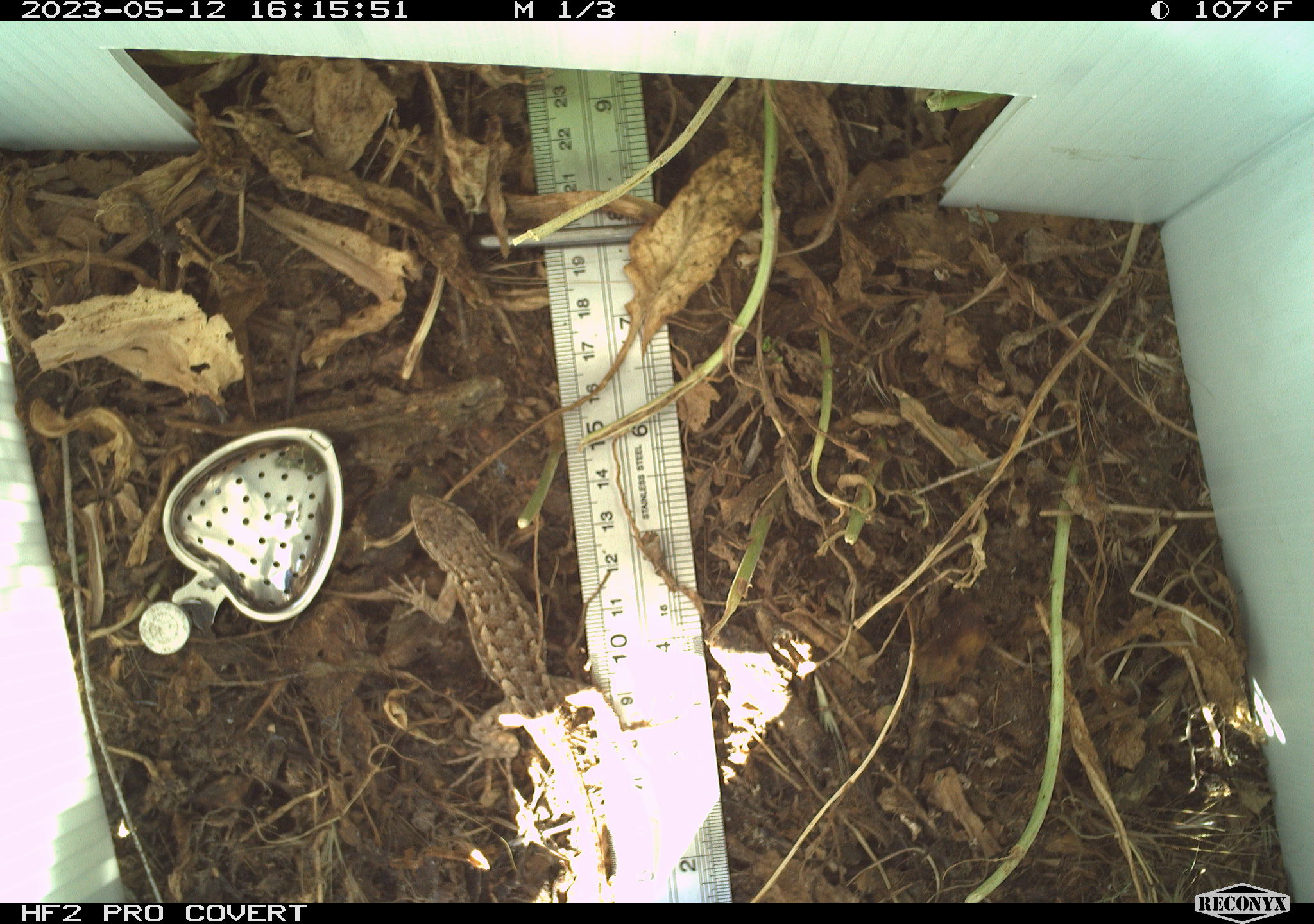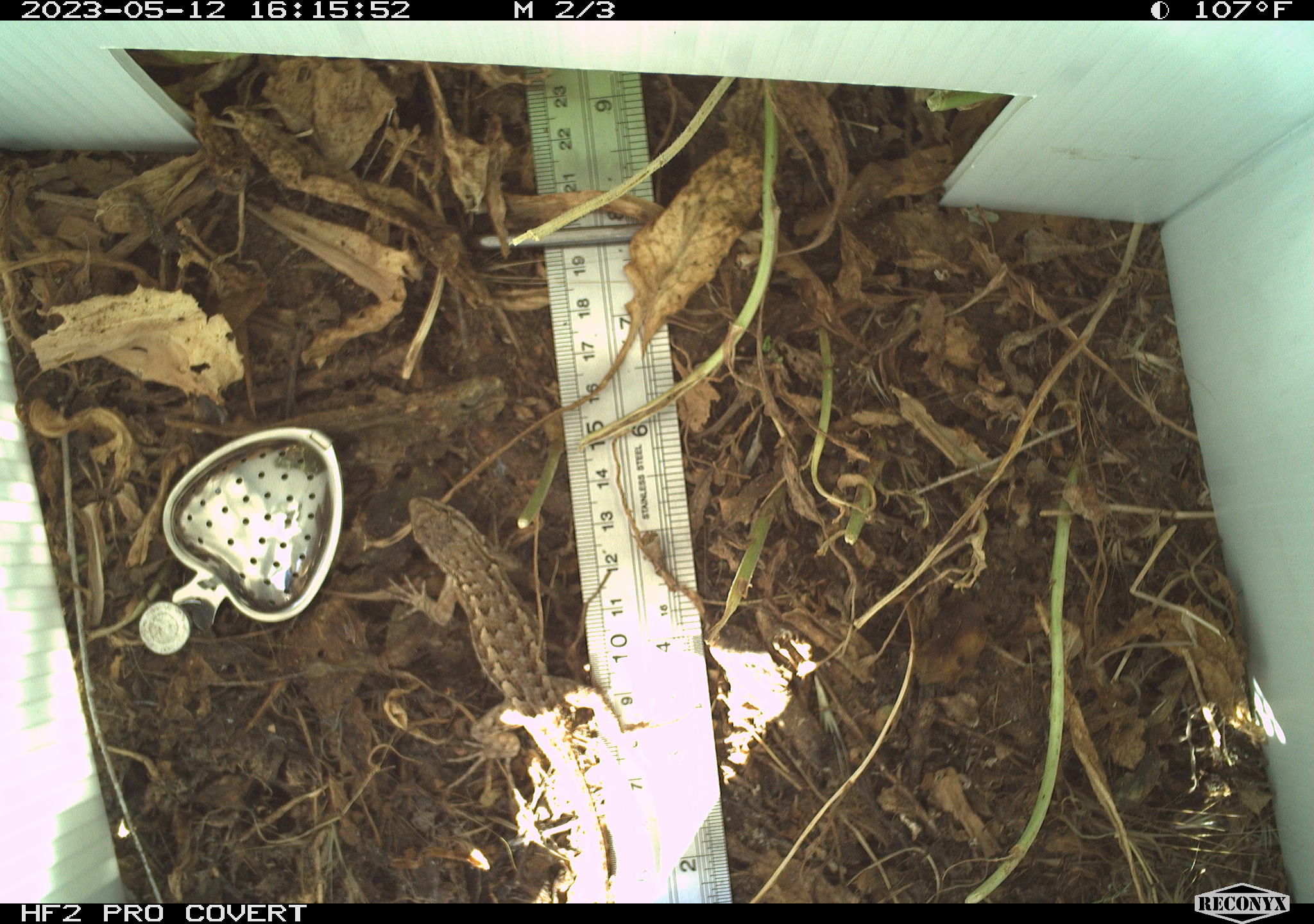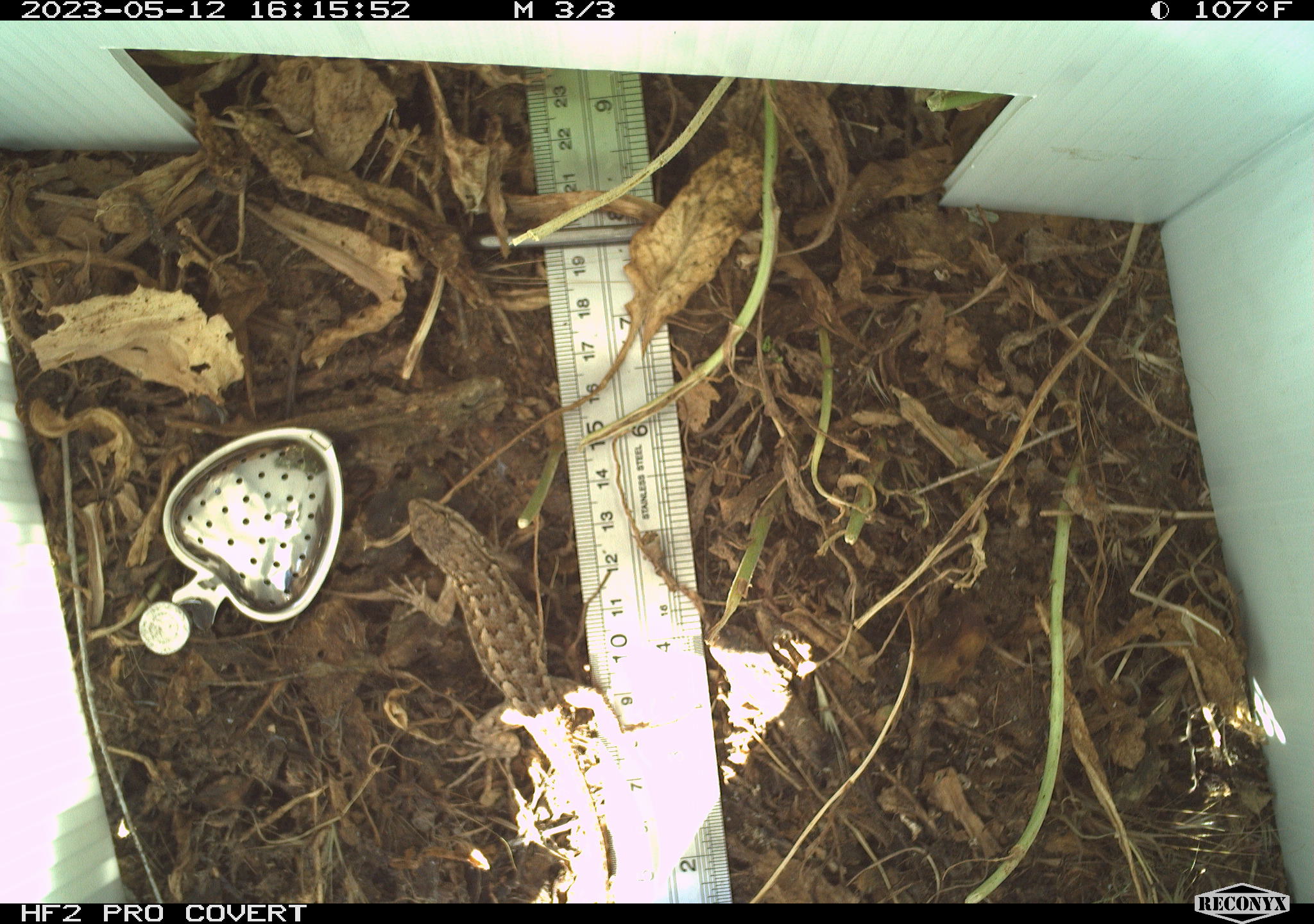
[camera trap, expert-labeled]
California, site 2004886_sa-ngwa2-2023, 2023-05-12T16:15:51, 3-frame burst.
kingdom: Animalia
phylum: Chordata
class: Reptilia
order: Squamata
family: Phrynosomatidae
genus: Sceloporus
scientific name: Sceloporus occidentalis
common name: western fence lizard